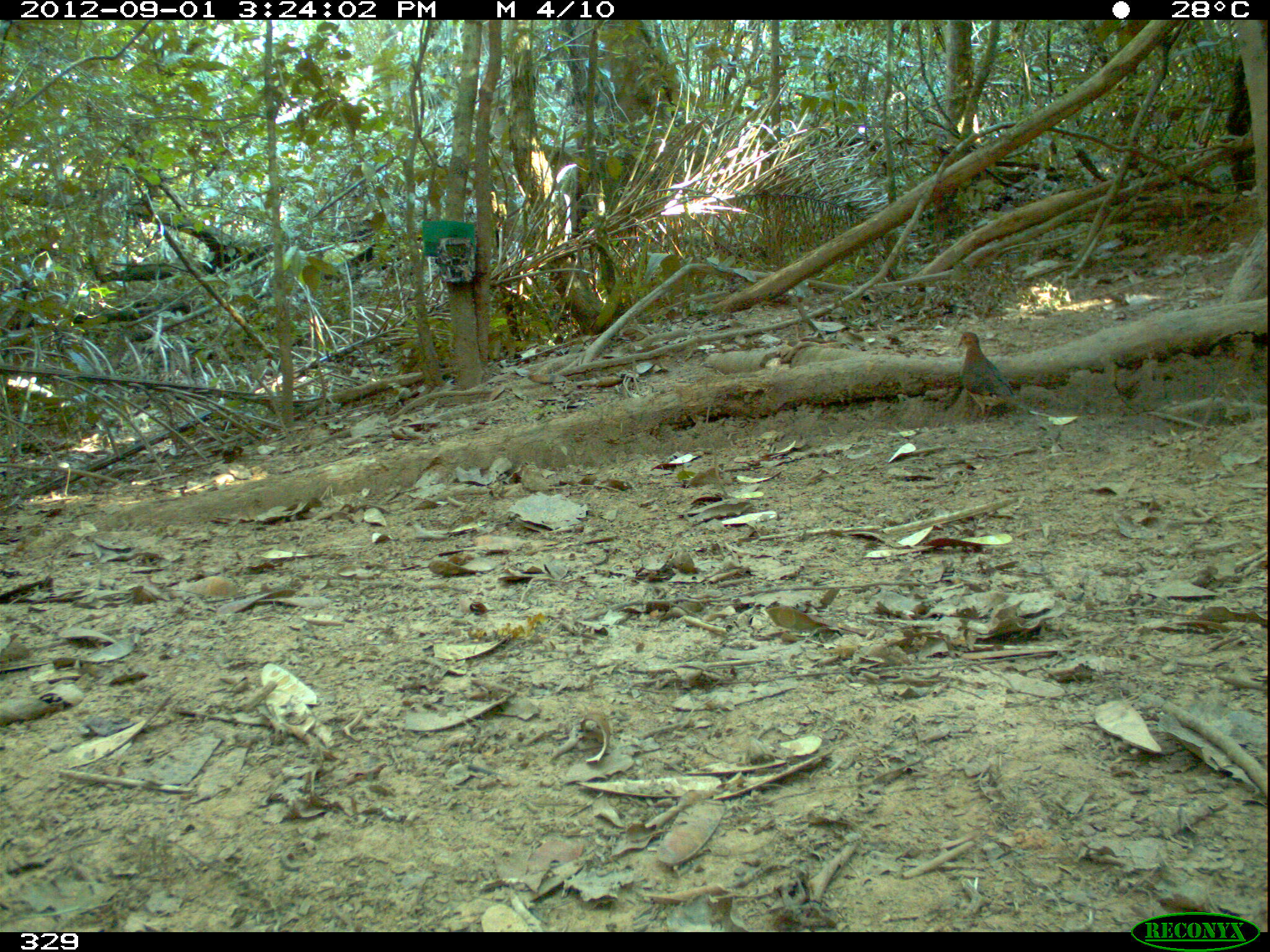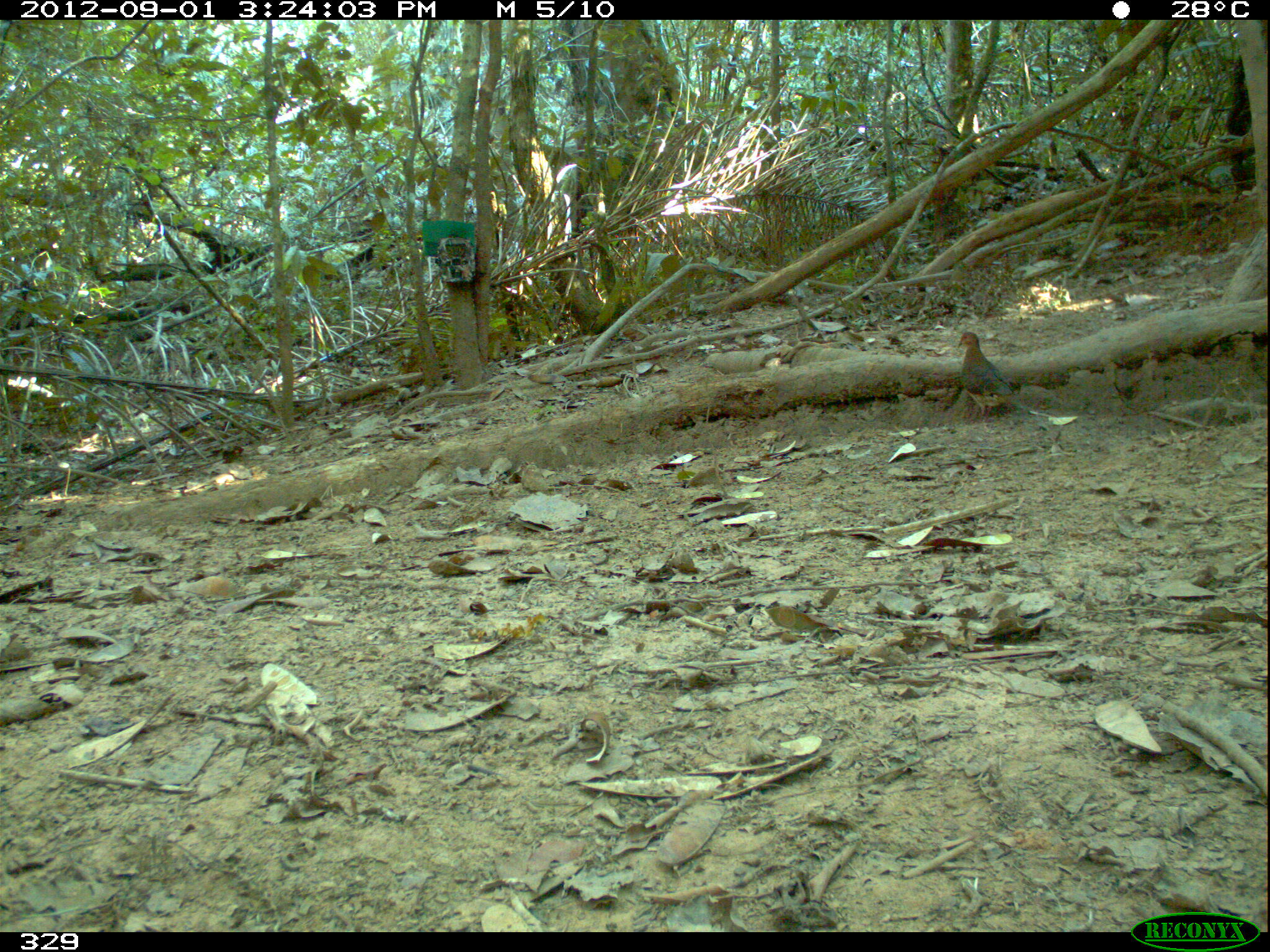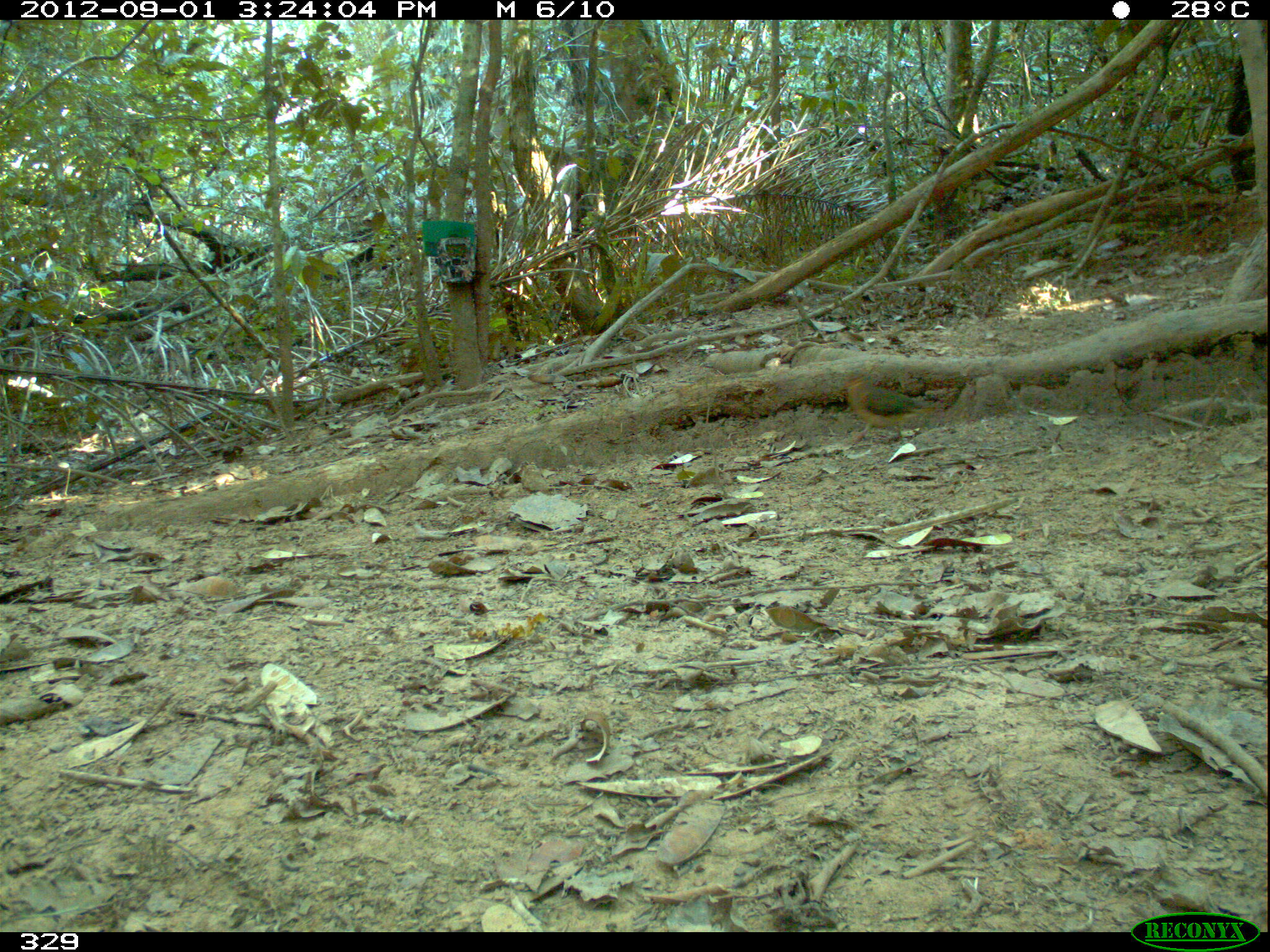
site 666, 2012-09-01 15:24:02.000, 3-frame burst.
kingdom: Animalia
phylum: Chordata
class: Aves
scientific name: Aves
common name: bird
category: unknown bird